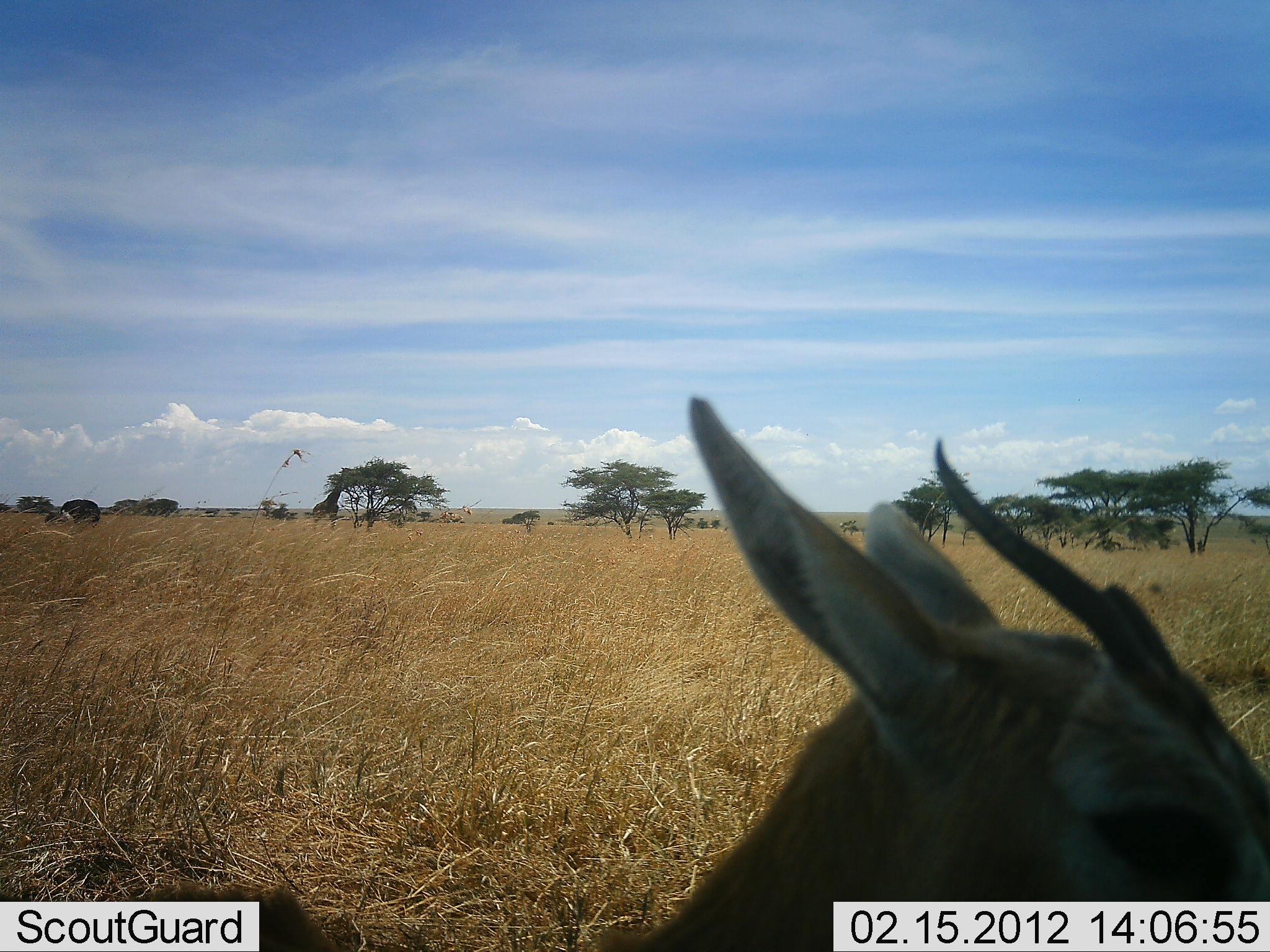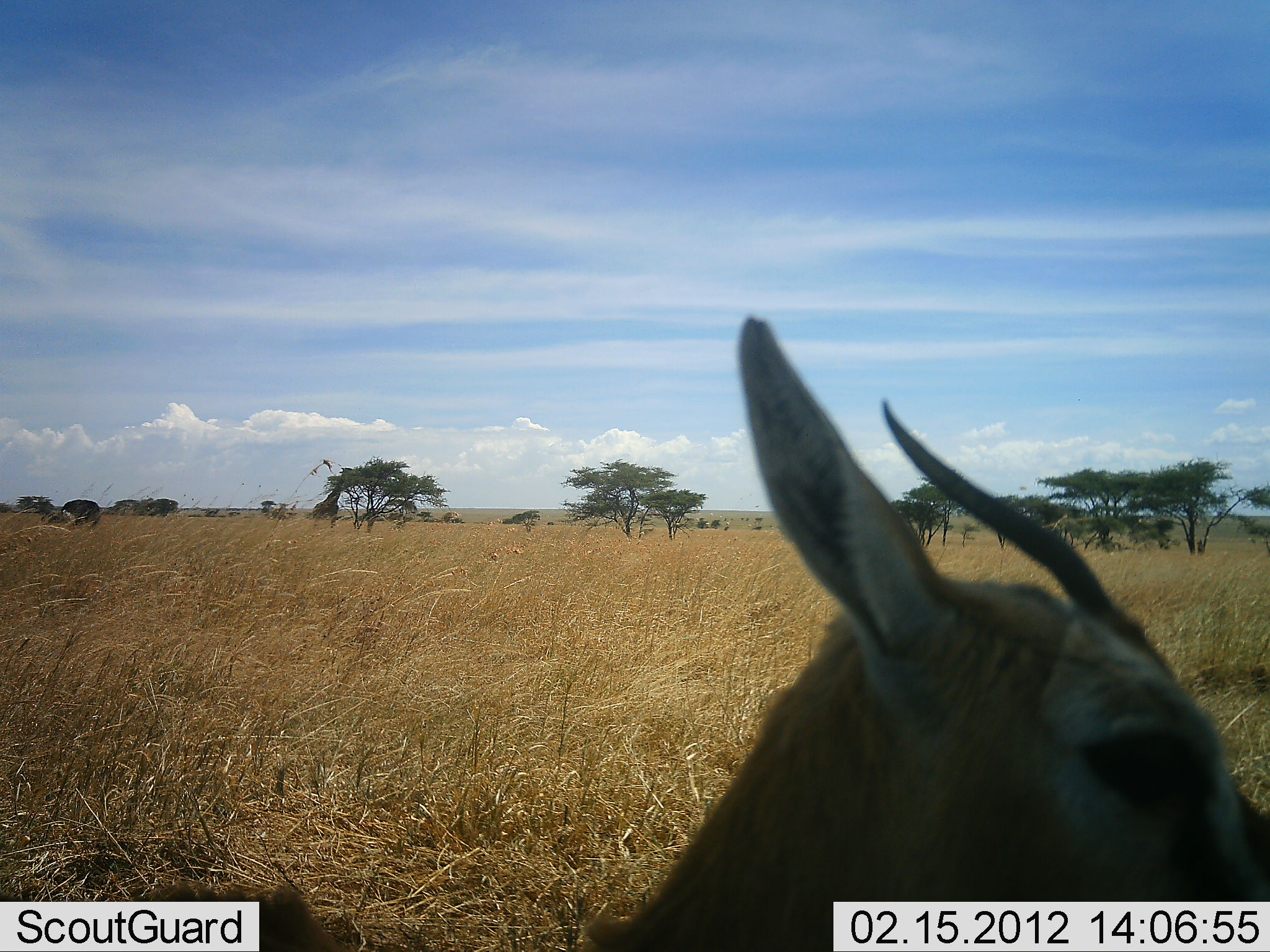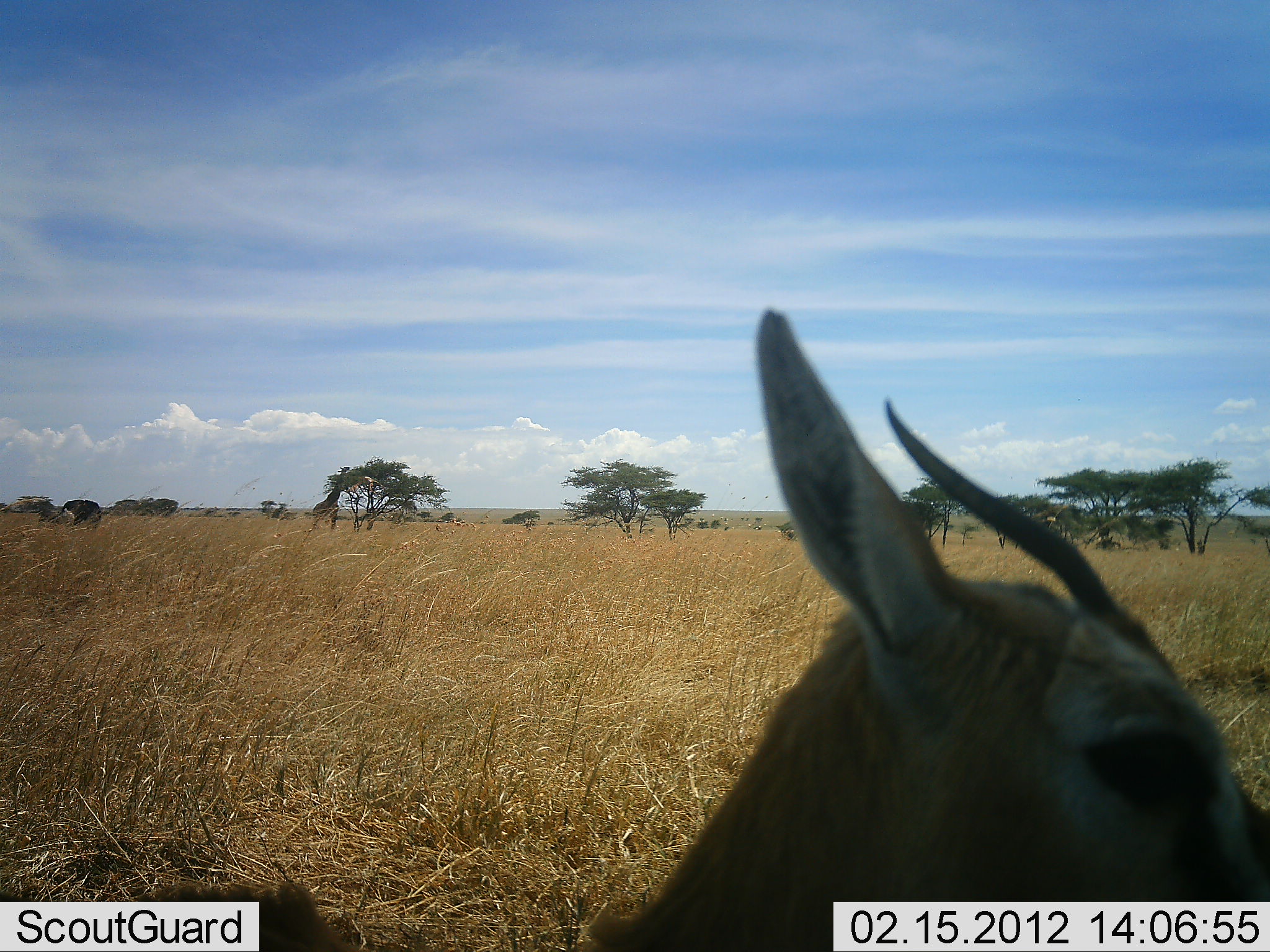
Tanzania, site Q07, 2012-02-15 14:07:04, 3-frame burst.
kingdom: Animalia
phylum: Chordata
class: Mammalia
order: Artiodactyla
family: Bovidae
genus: Eudorcas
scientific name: Eudorcas thomsonii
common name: thomson's gazelle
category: gazellethomsons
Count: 1.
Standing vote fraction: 89%.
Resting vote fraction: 11%.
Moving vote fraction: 0%.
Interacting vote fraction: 0%.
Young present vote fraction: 6%.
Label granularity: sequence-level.